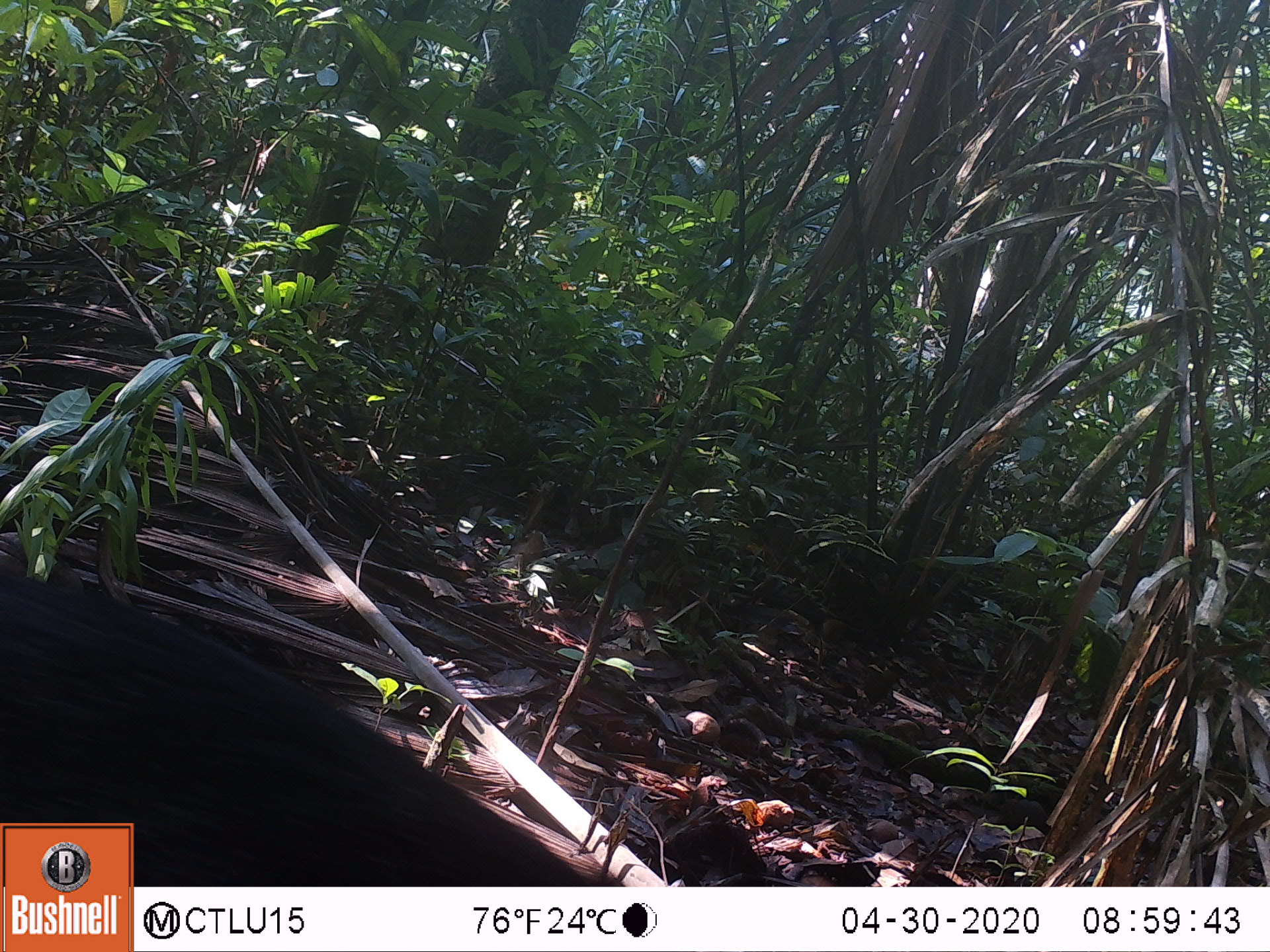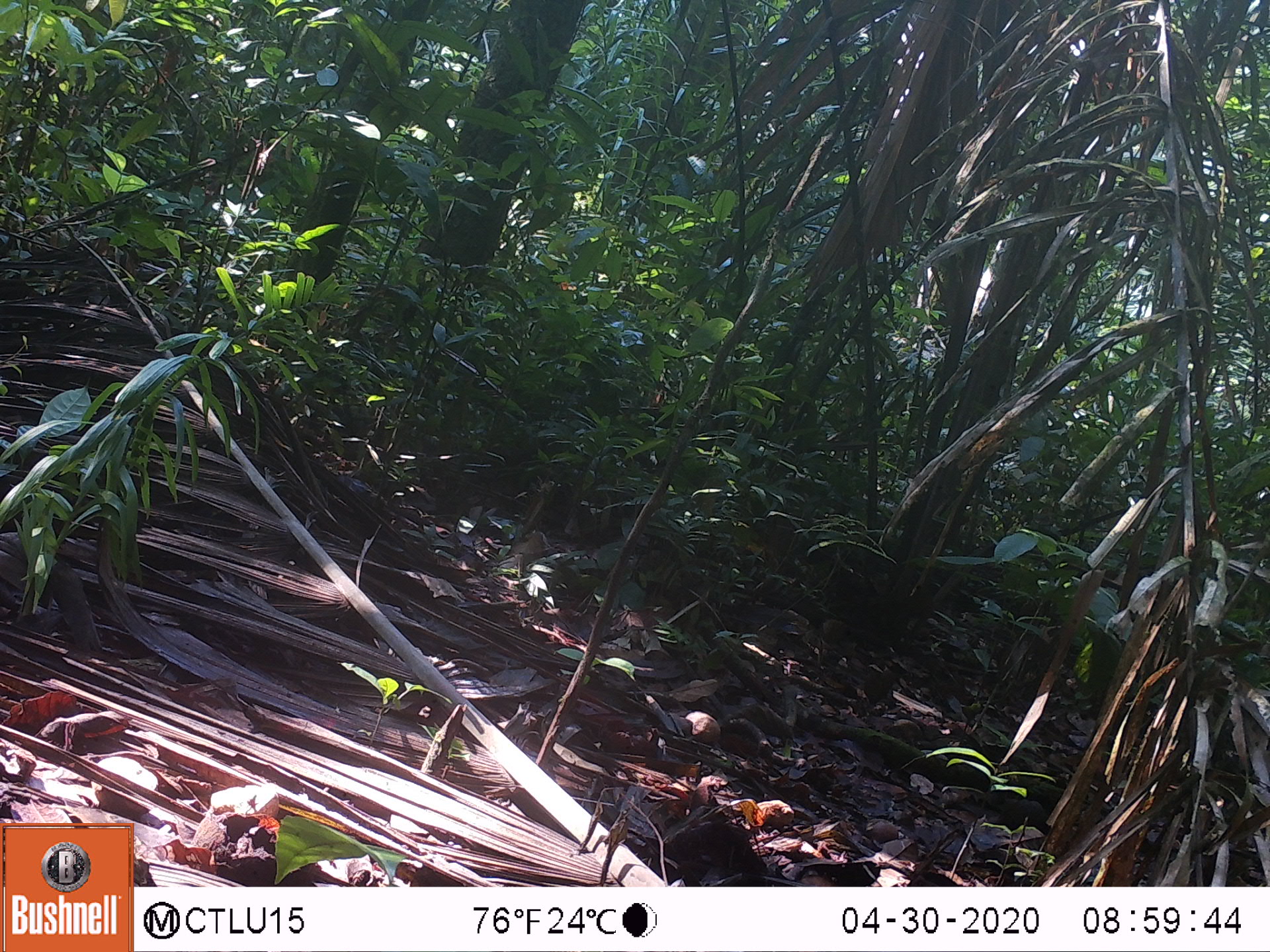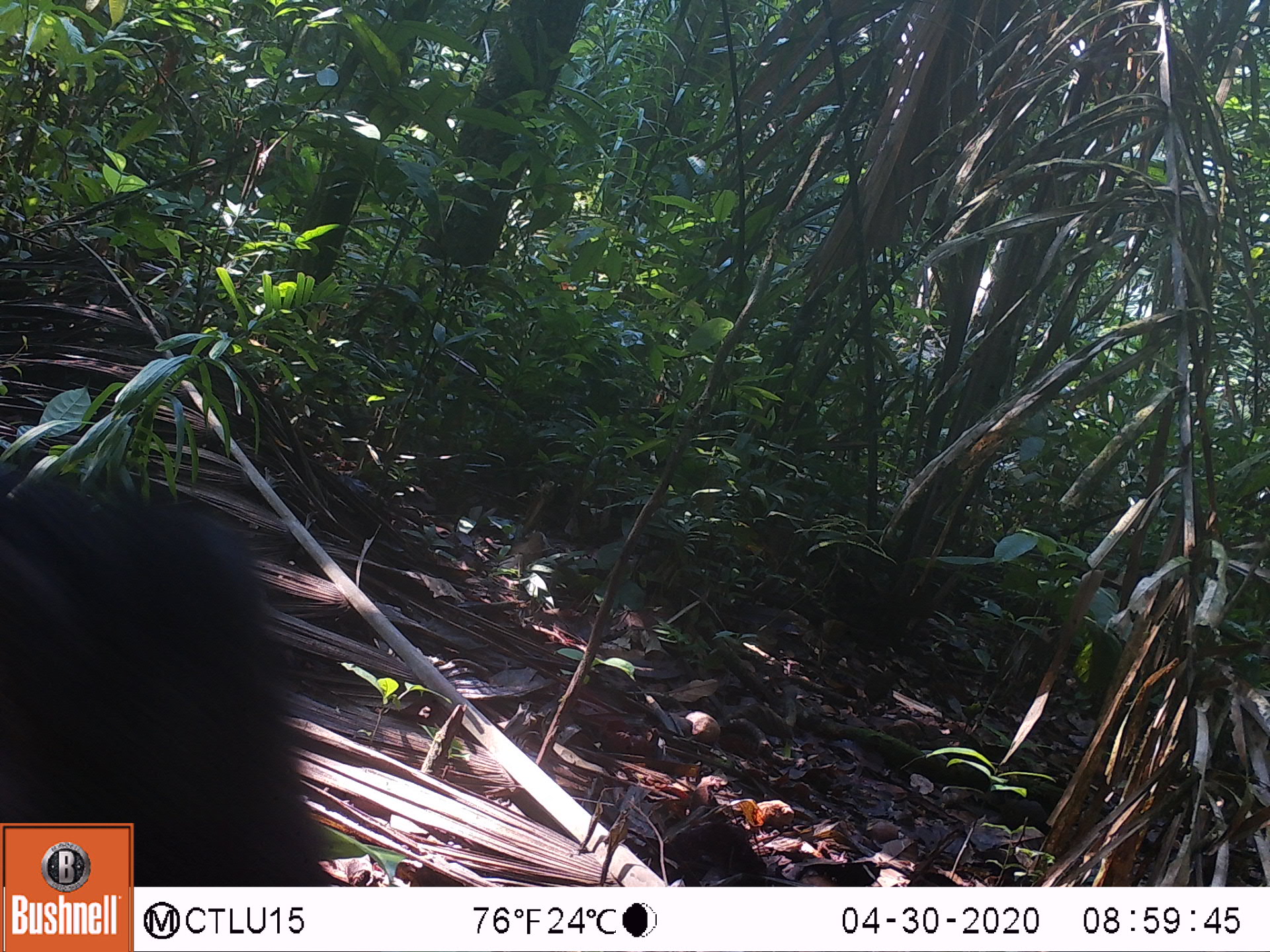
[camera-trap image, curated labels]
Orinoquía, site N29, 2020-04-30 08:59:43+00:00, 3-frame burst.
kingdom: Animalia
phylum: Chordata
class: Mammalia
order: Artiodactyla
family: Tayassuidae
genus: Pecari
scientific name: Pecari tajacu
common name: collared peccary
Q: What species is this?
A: Collared peccary (Pecari tajacu).